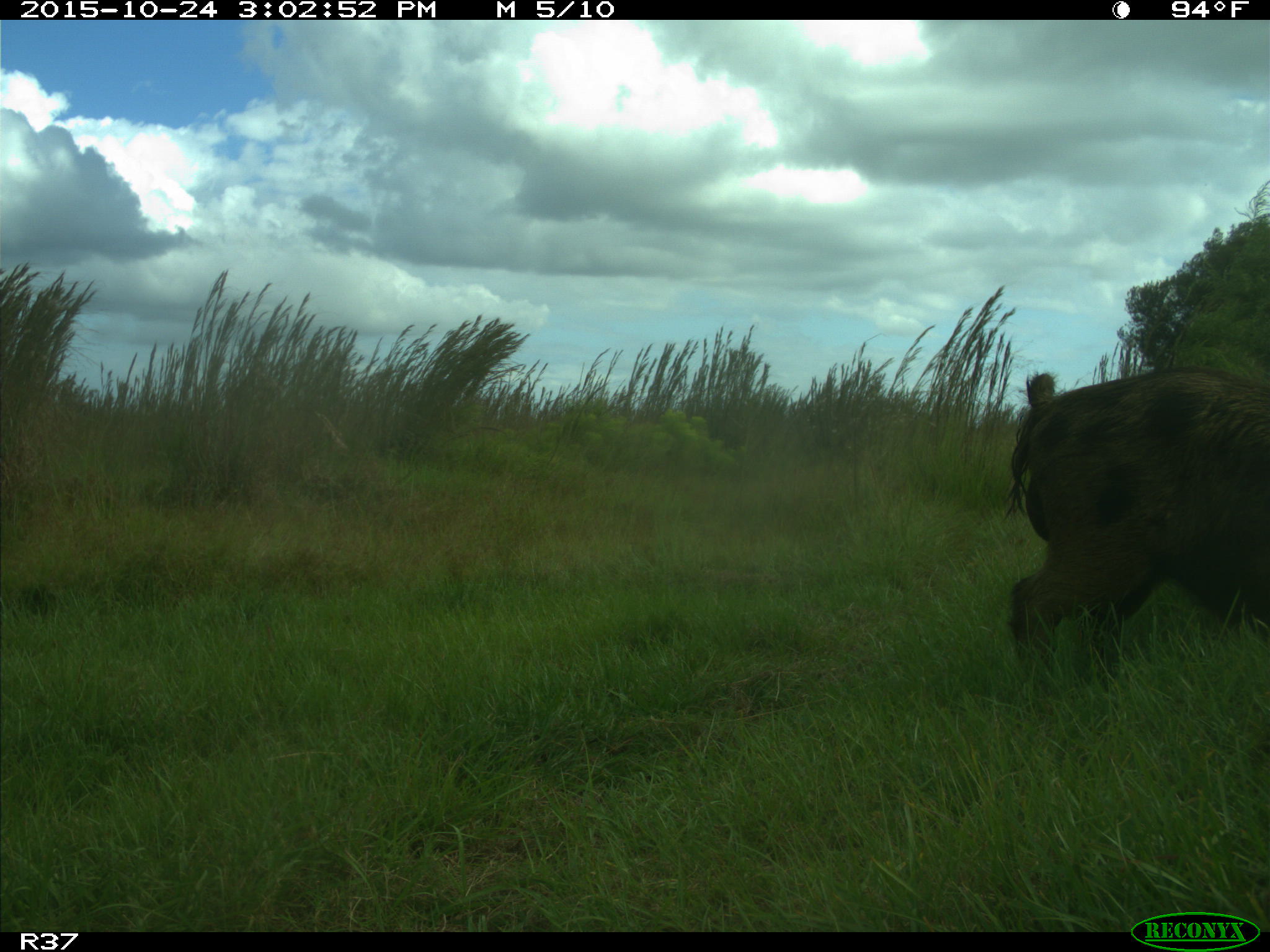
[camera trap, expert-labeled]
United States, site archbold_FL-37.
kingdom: Animalia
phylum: Chordata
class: Mammalia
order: Artiodactyla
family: Suidae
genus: Sus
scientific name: Sus scrofa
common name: wild boar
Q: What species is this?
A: Sus scrofa (wild boar).